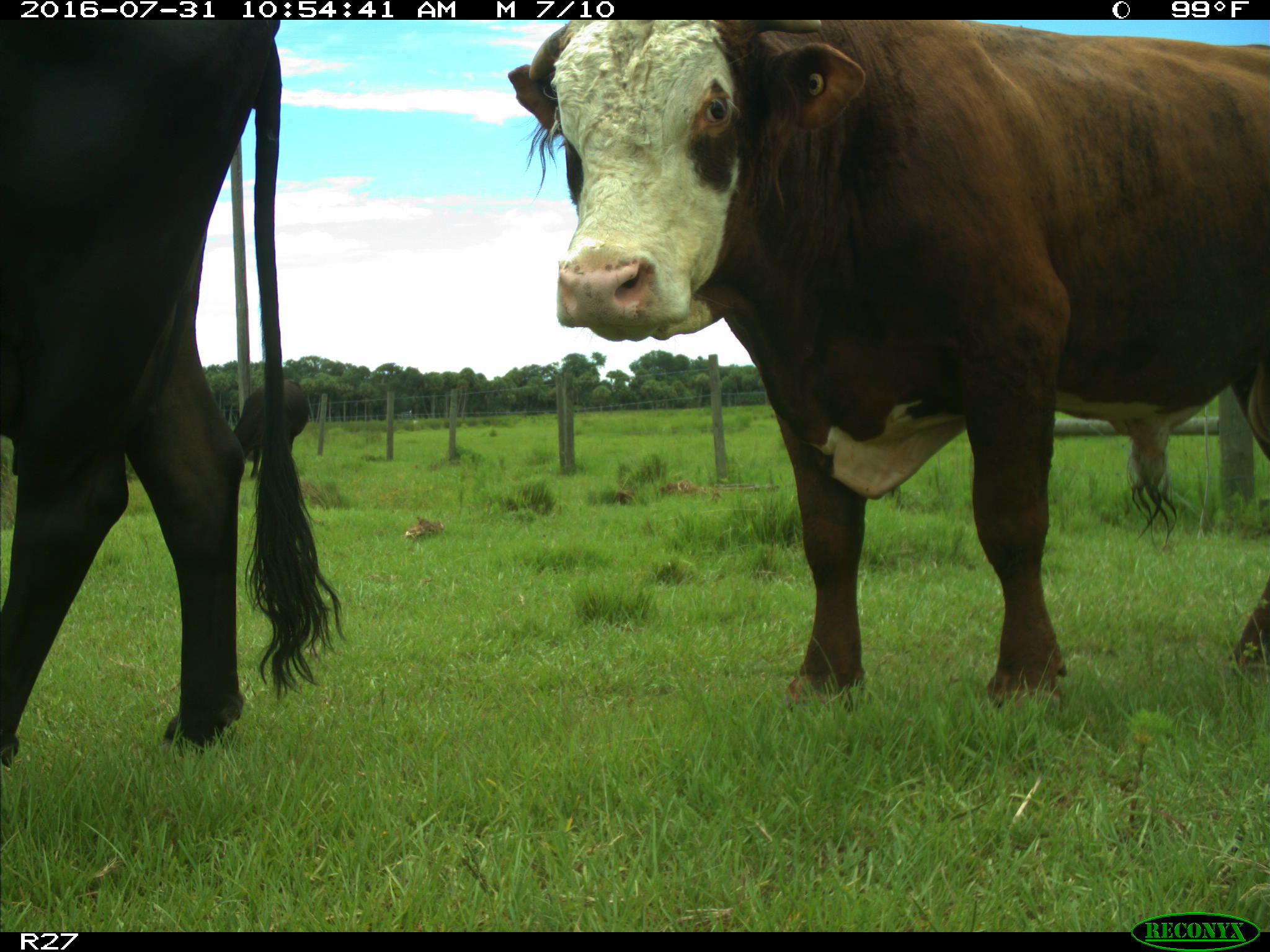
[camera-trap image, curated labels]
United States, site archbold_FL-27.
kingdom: Animalia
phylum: Chordata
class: Mammalia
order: Artiodactyla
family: Bovidae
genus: Bos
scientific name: Bos taurus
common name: domestic cow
Bos taurus (domestic cow).